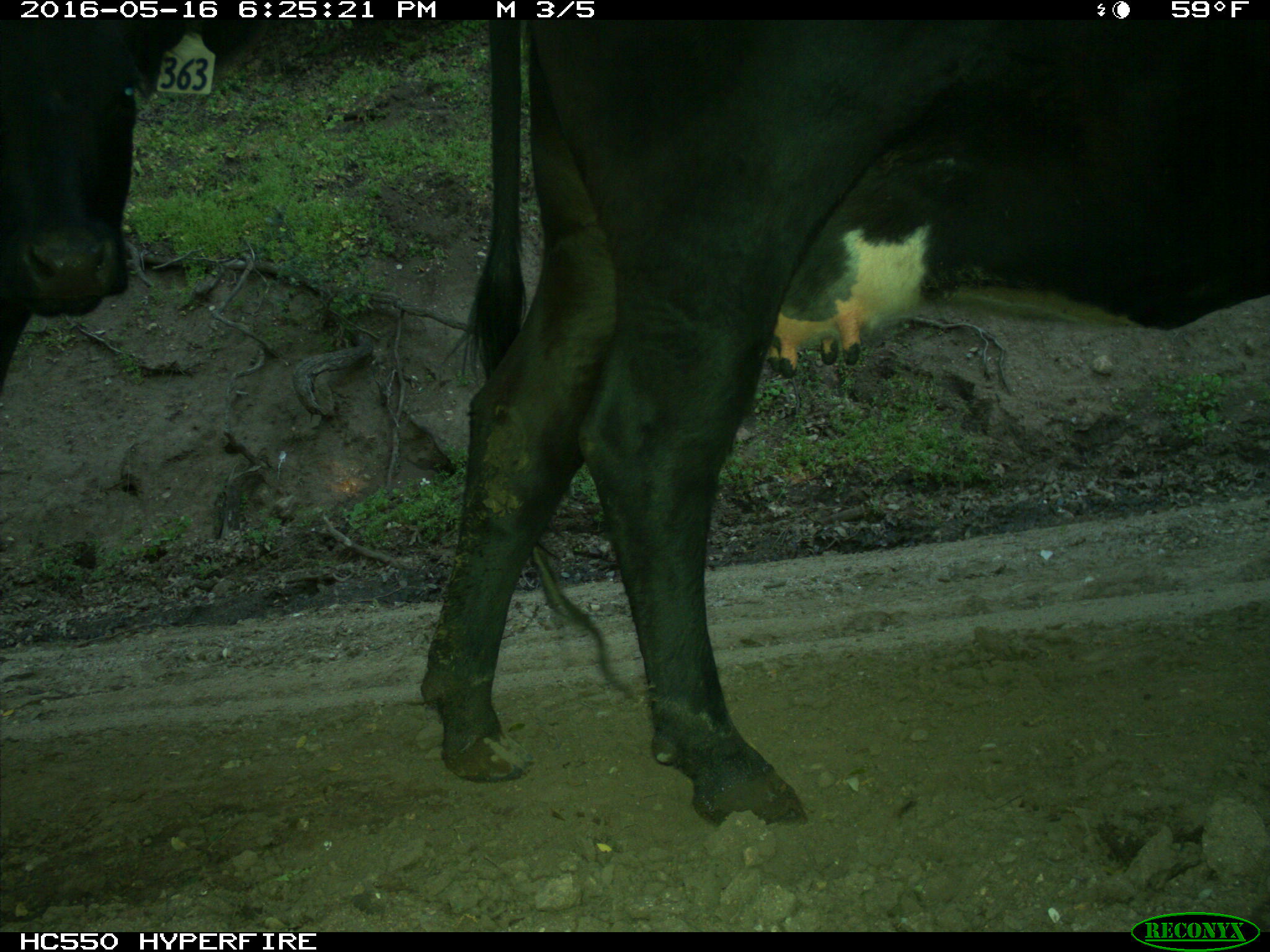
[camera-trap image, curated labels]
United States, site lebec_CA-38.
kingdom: Animalia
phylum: Chordata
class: Mammalia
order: Artiodactyla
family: Bovidae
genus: Bos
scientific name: Bos taurus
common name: domestic cow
Bos taurus (domestic cow).